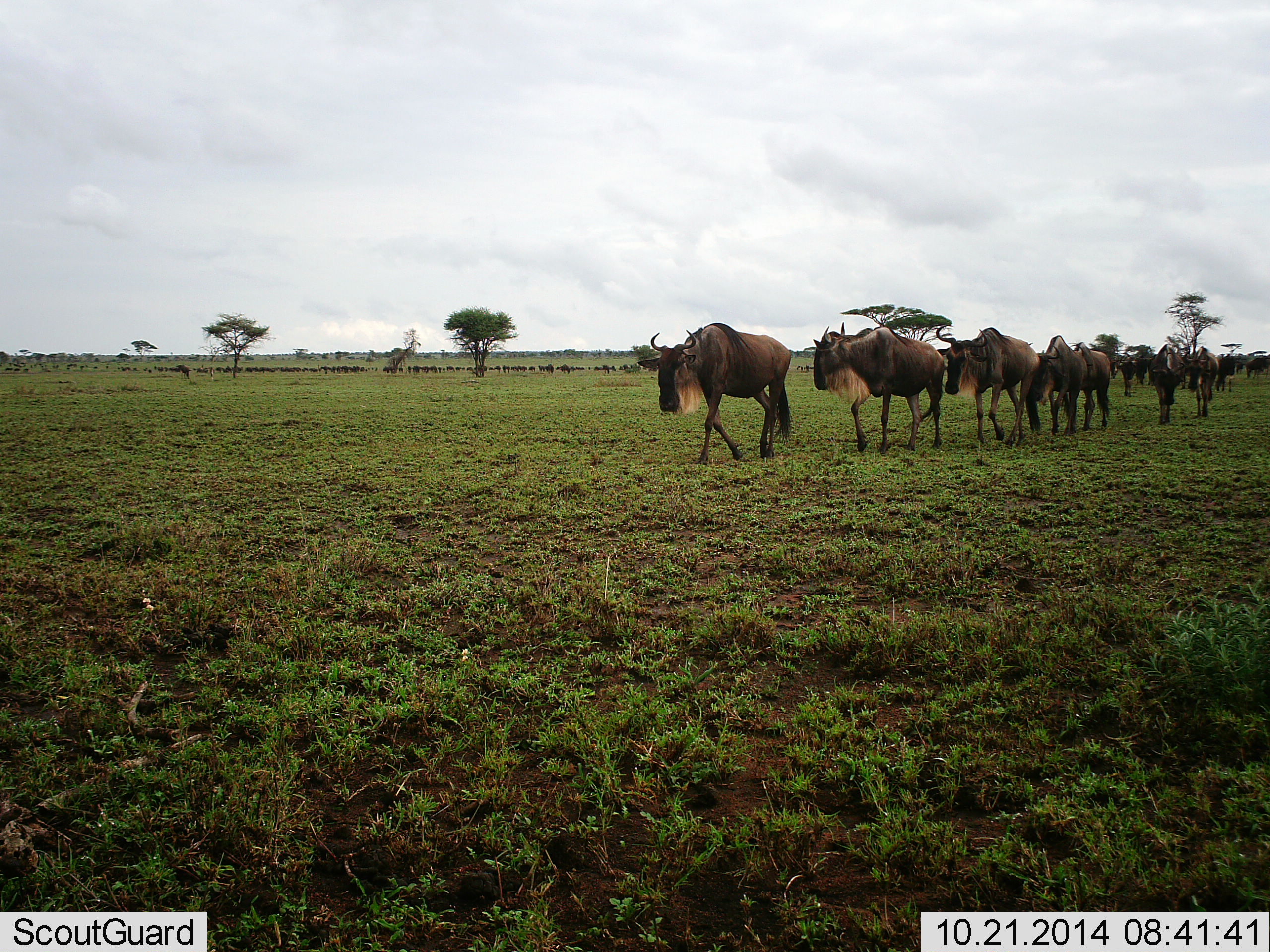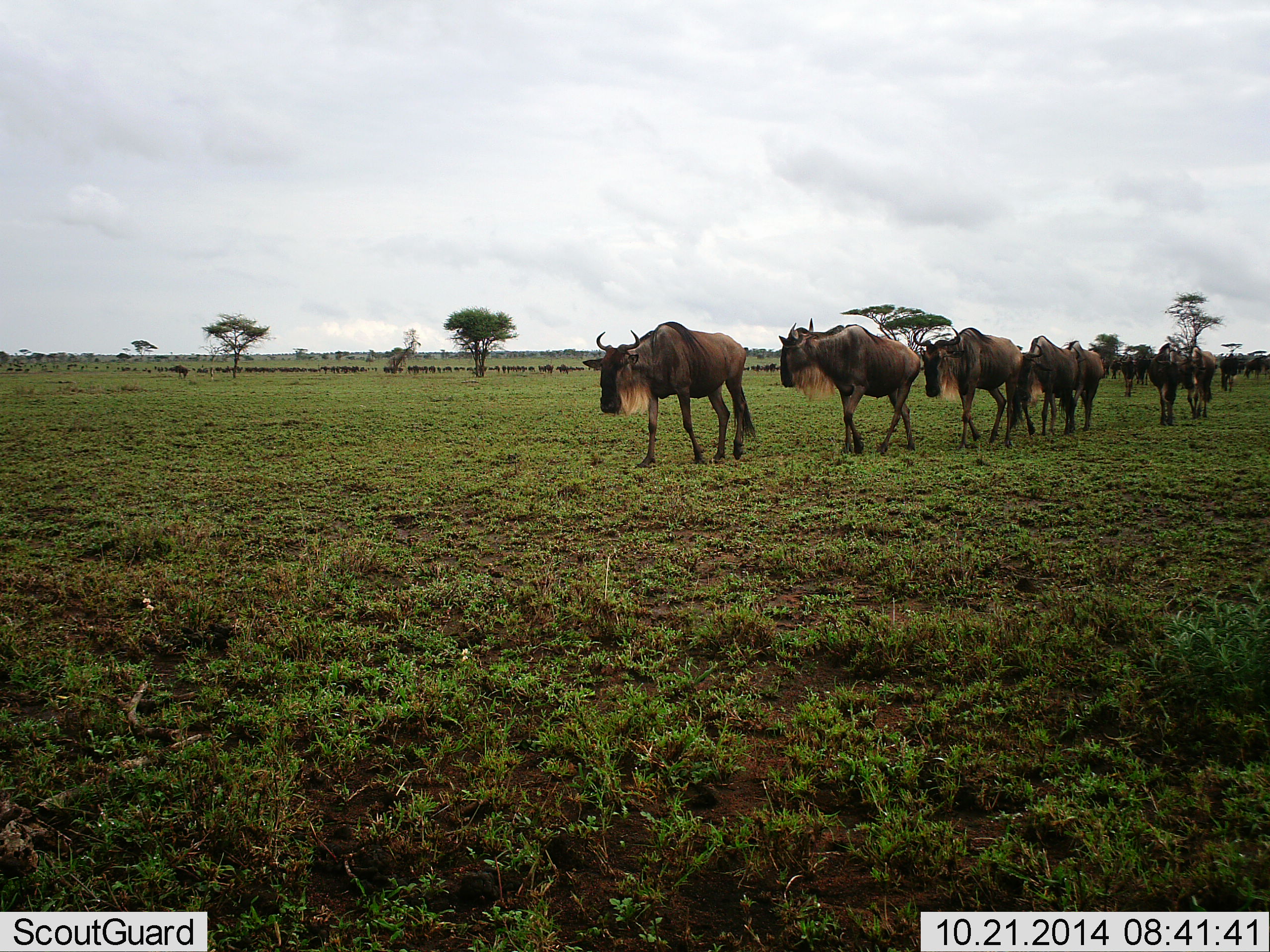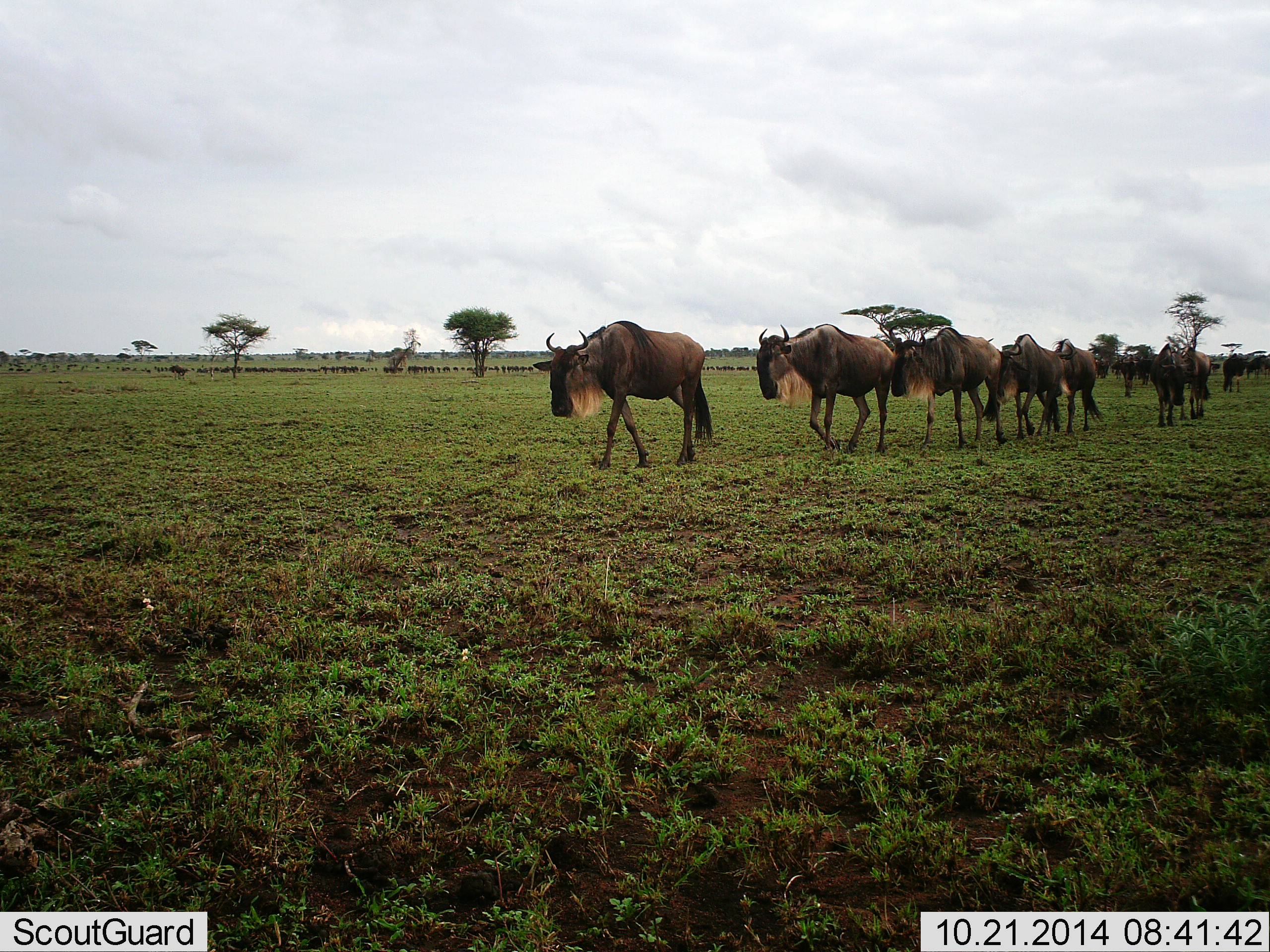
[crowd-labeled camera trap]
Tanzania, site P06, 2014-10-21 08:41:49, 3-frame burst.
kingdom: Animalia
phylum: Chordata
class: Mammalia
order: Artiodactyla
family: Bovidae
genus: Connochaetes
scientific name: Connochaetes taurinus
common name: blue wildebeest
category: wildebeest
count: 11-50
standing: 20%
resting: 0%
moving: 100%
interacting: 0%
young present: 0%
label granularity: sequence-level